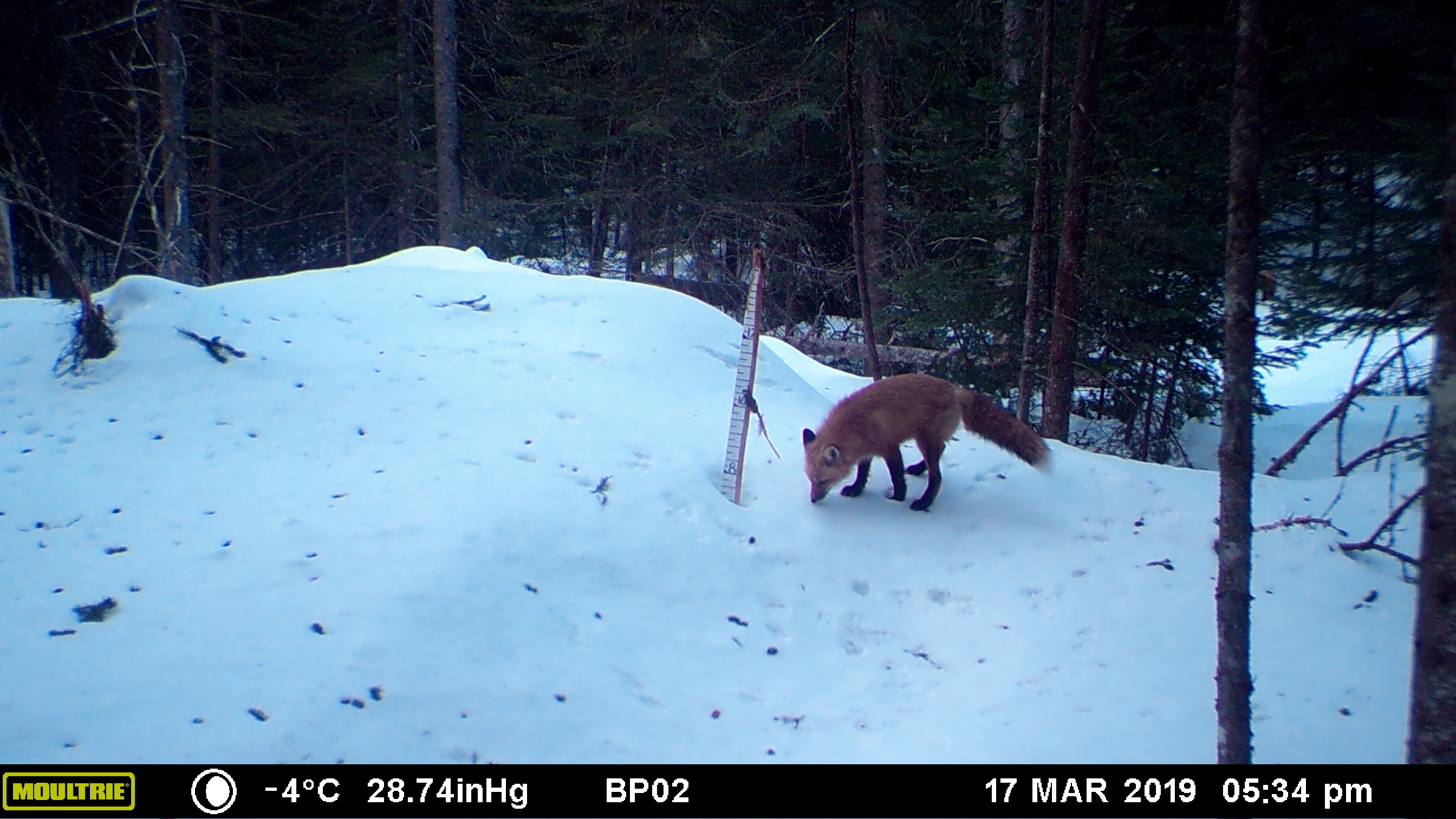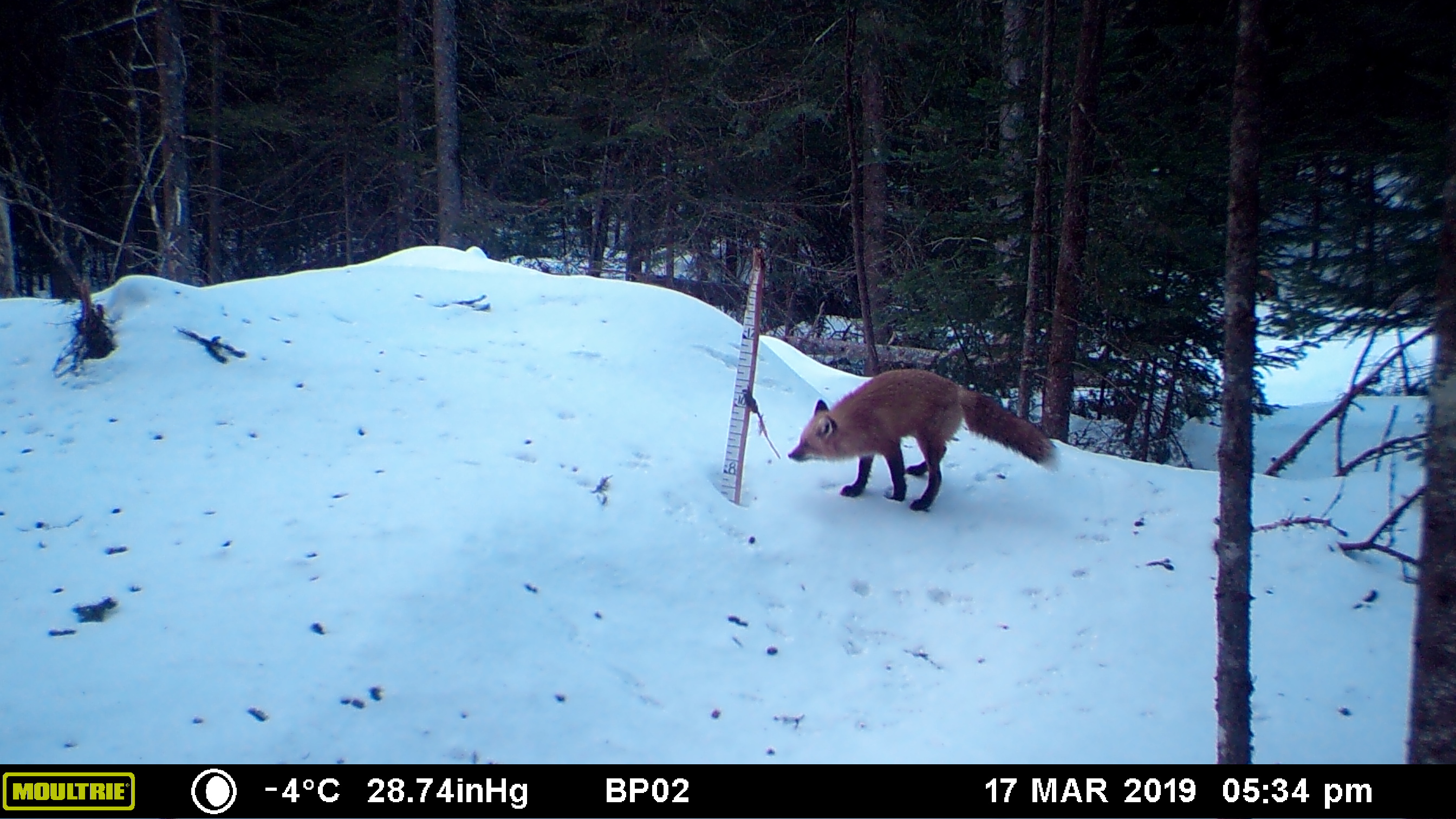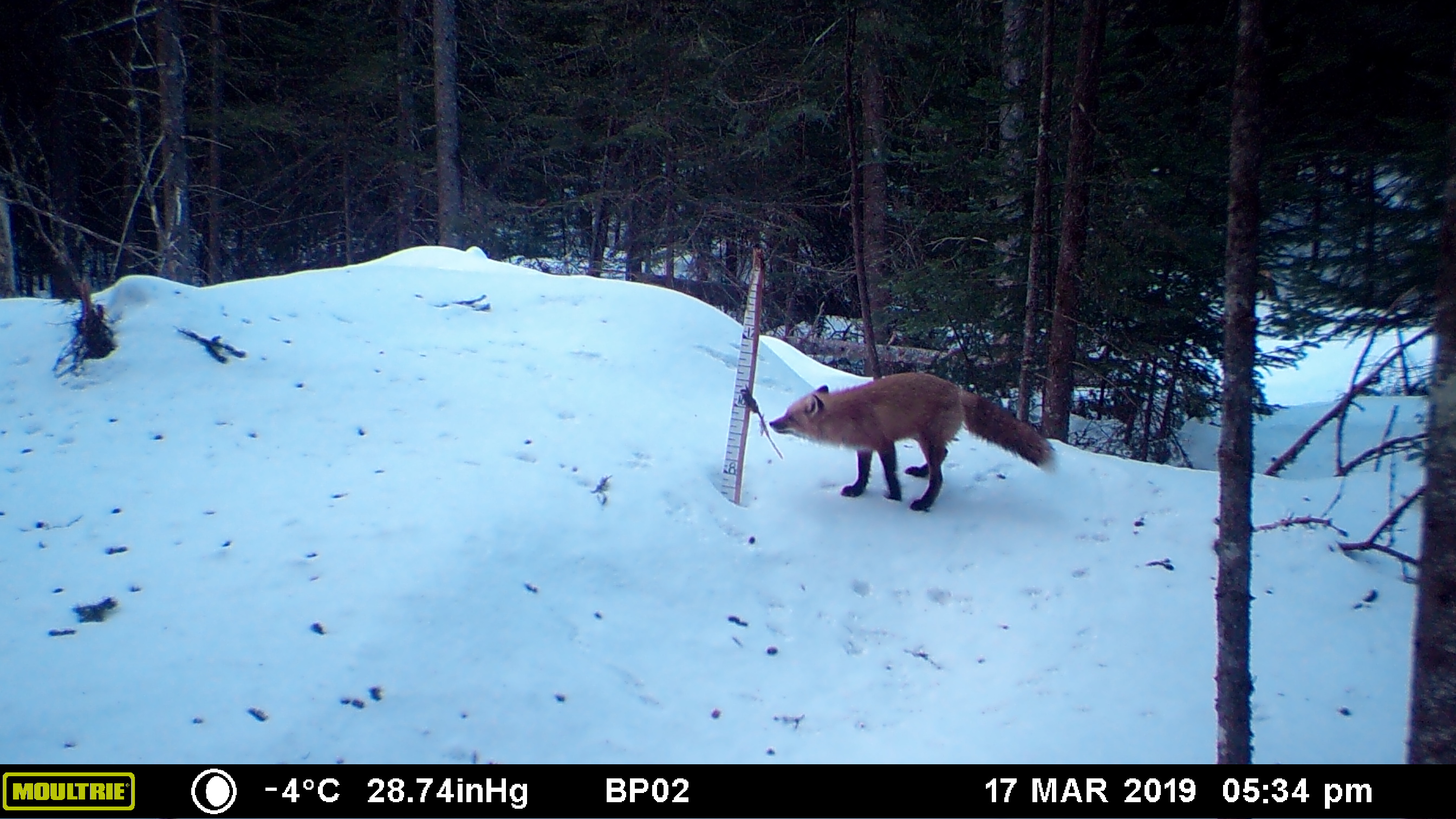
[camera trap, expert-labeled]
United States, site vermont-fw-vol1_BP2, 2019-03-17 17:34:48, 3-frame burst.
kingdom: Animalia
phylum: Chordata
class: Mammalia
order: Carnivora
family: Canidae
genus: Vulpes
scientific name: Vulpes vulpes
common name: red fox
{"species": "red fox (Vulpes vulpes)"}